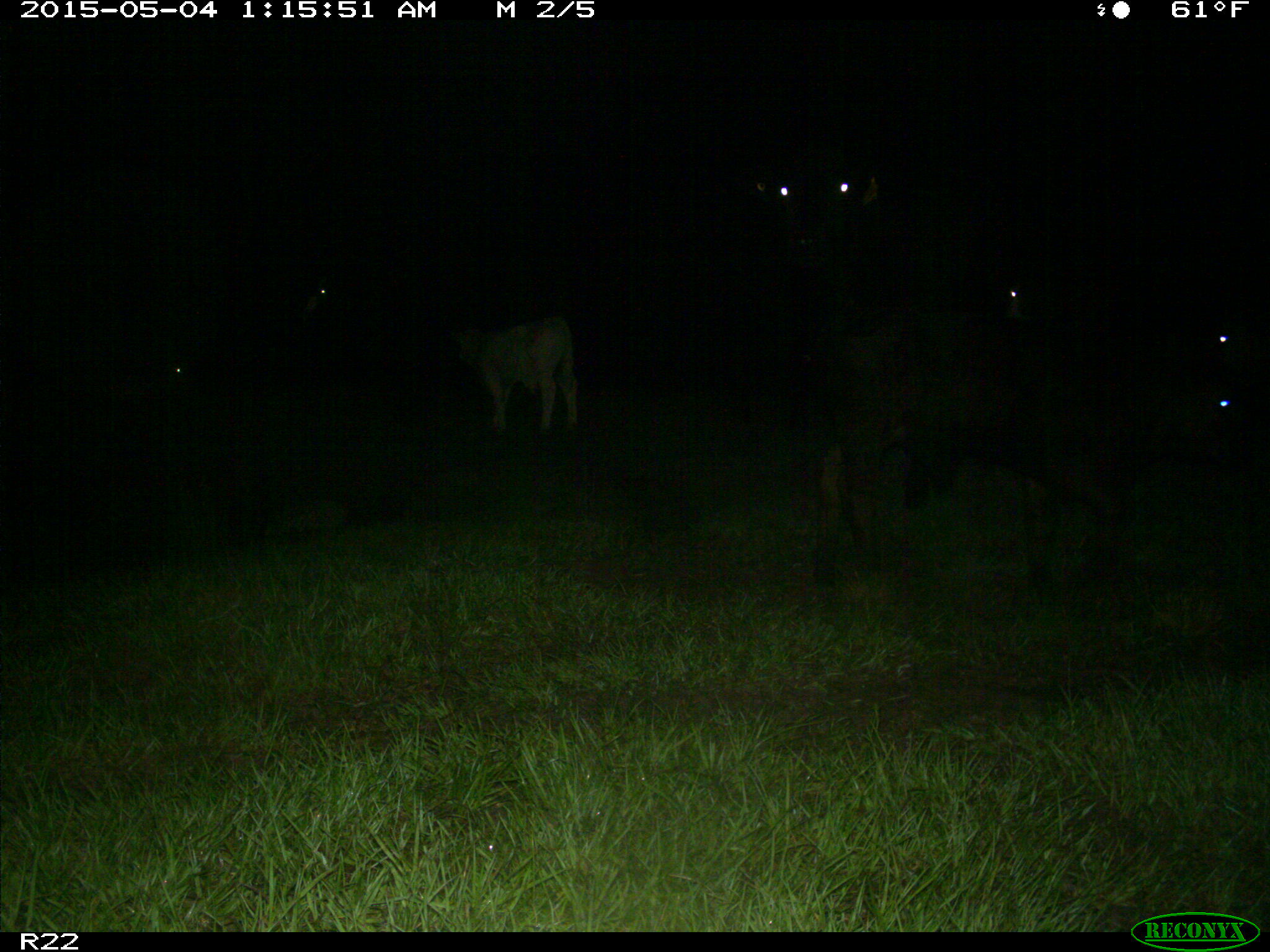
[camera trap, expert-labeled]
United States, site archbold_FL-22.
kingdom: Animalia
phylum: Chordata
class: Mammalia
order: Artiodactyla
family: Bovidae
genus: Bos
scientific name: Bos taurus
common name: domestic cow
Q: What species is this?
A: Bos taurus (domestic cow).